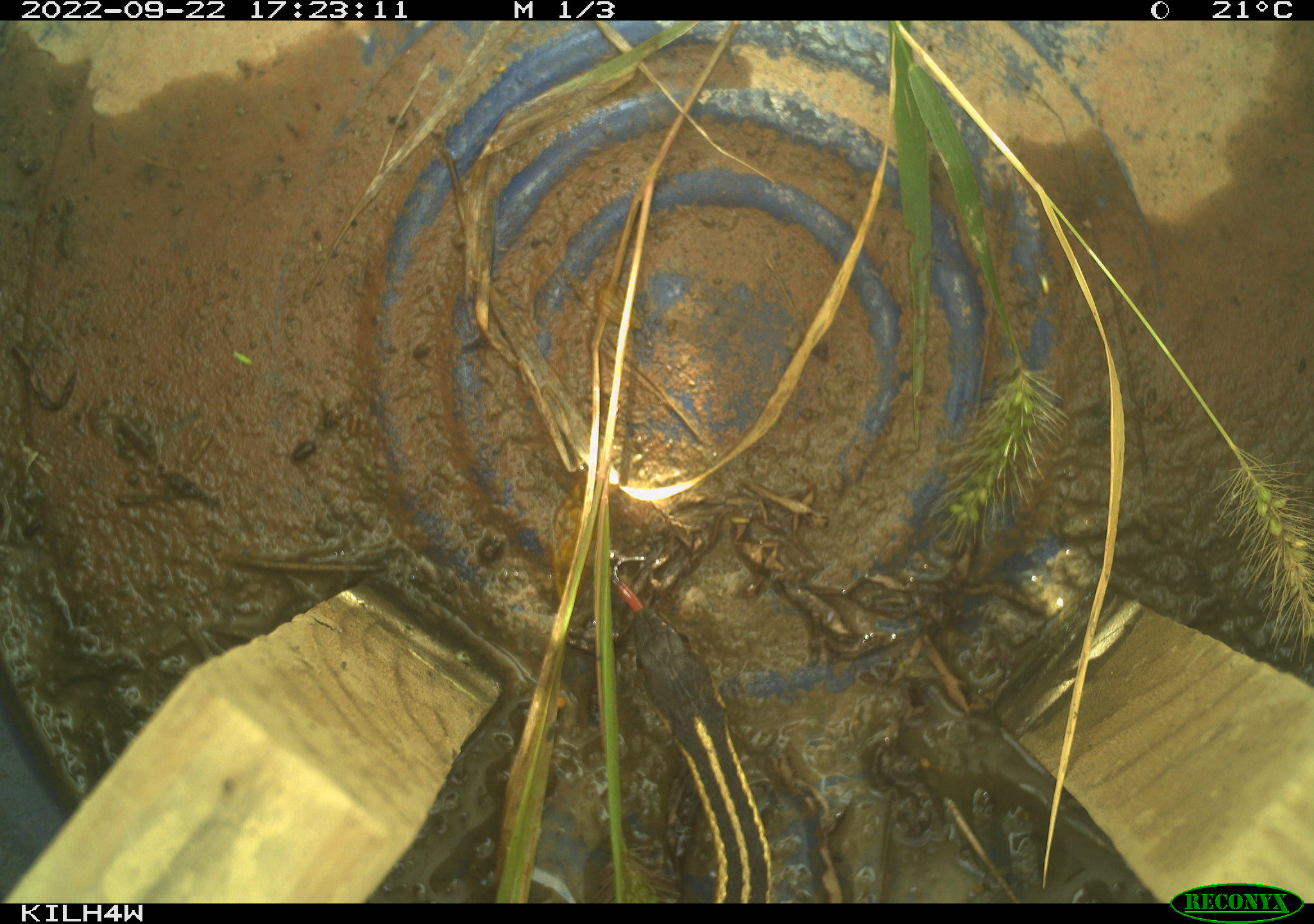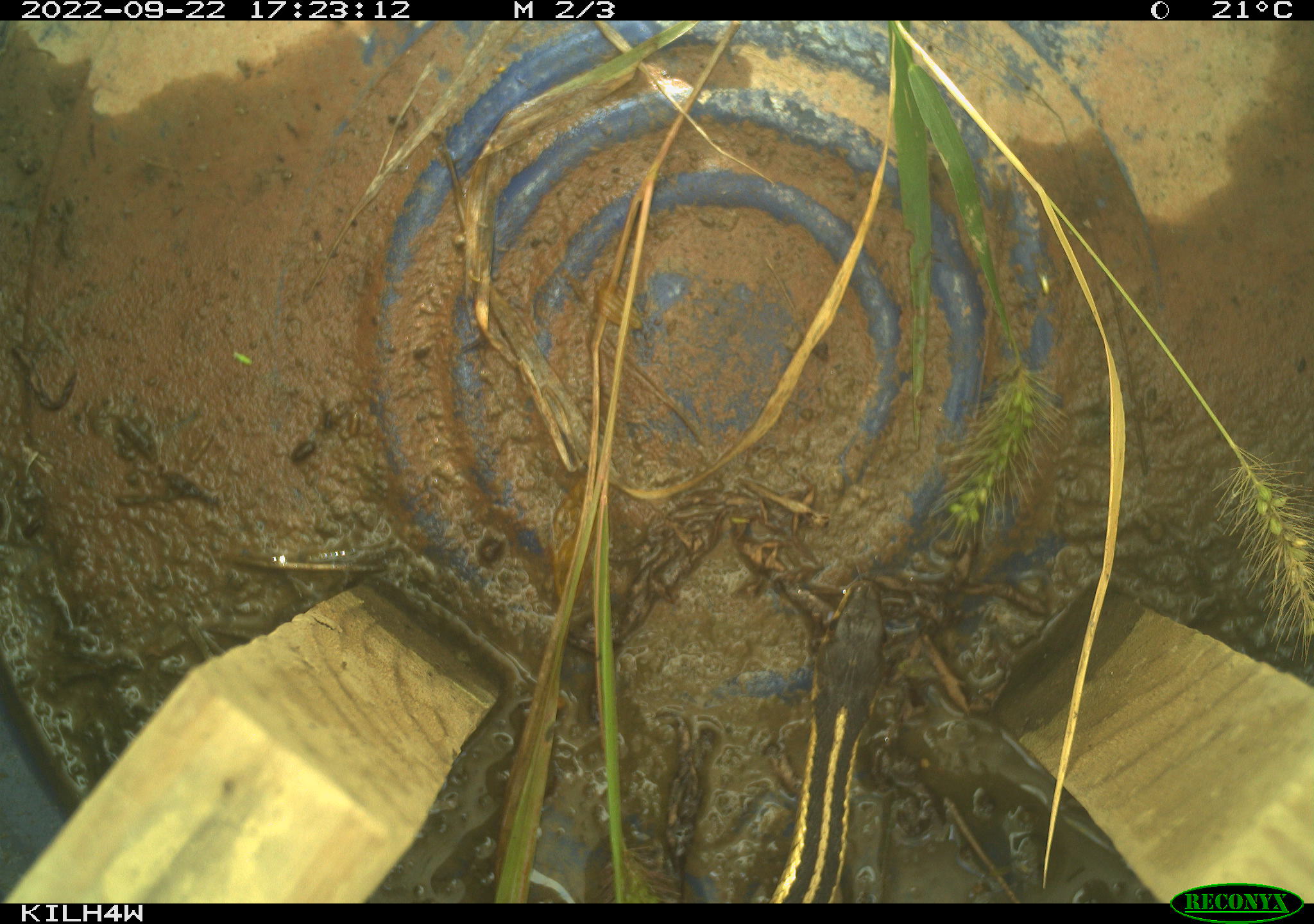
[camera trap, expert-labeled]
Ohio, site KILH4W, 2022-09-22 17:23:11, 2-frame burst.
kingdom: Animalia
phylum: Chordata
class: Reptilia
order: Squamata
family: Colubridae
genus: Thamnophis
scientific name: Thamnophis sirtalis sirtalis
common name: eastern gartersnake